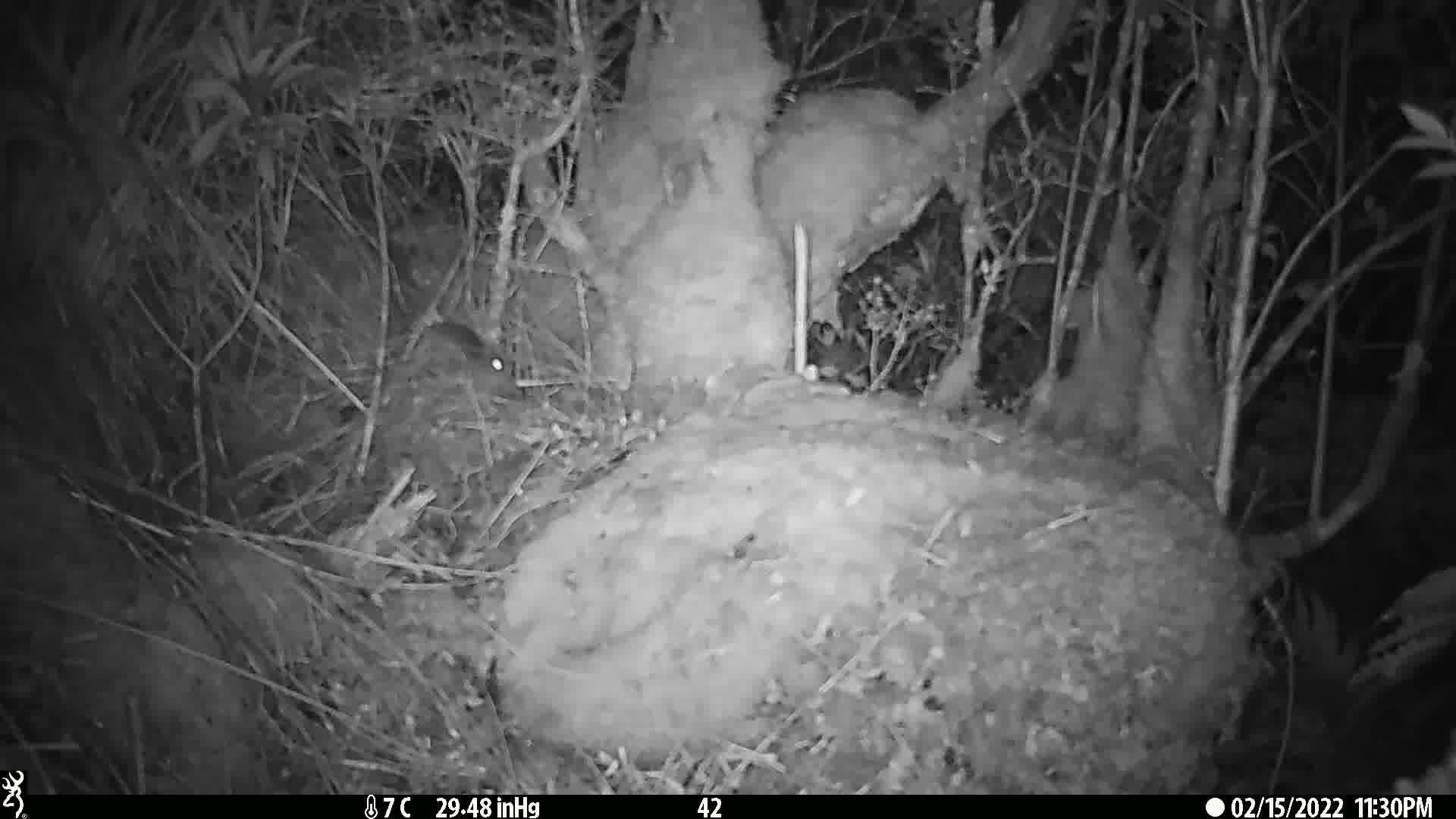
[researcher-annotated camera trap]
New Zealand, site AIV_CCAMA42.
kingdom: Animalia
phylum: Chordata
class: Mammalia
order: Rodentia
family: Muridae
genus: Mus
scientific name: Mus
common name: mouse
Mouse (Mus).